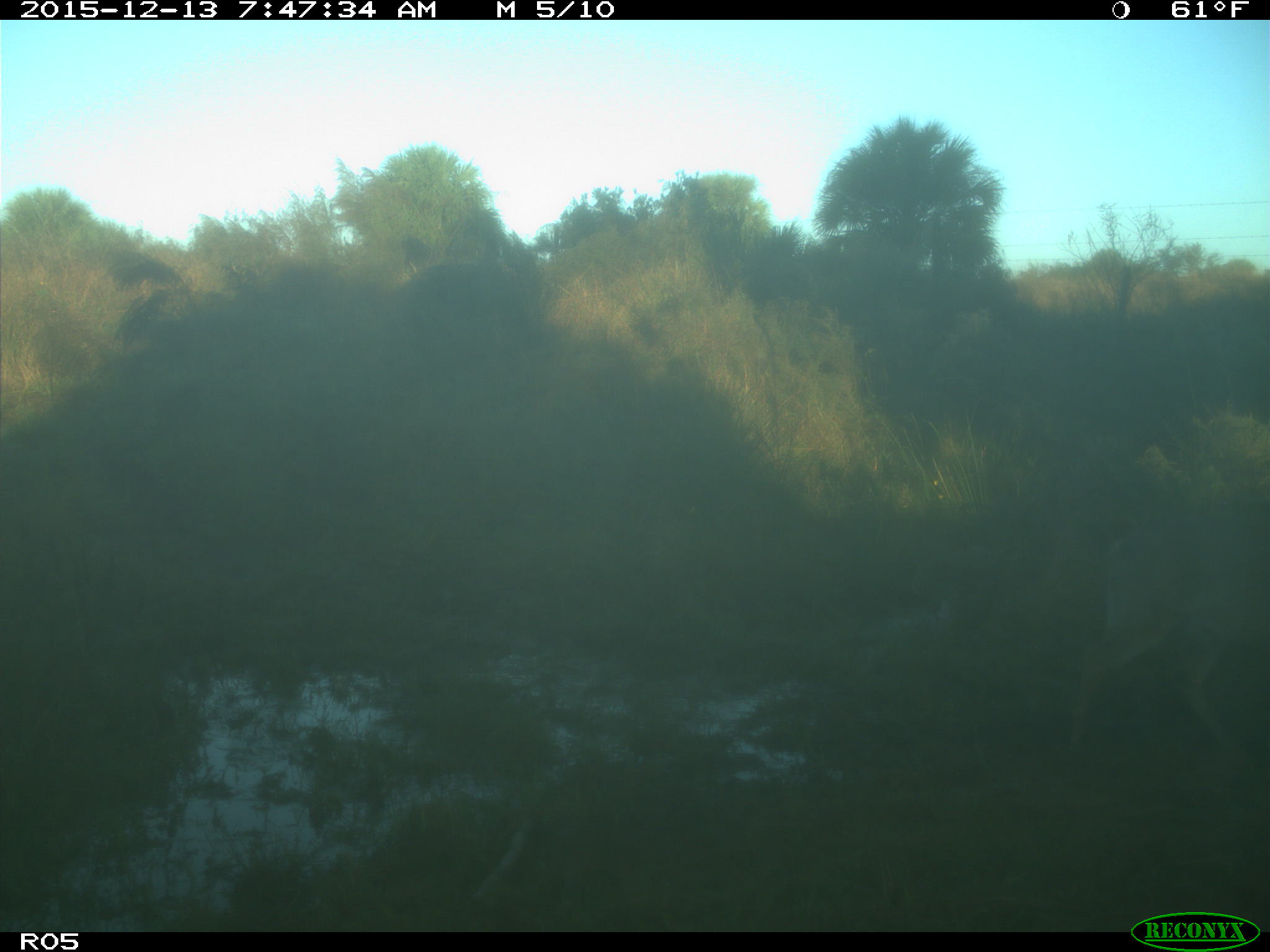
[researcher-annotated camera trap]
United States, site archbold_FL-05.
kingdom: Animalia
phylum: Chordata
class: Mammalia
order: Artiodactyla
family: Cervidae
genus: Odocoileus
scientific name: Odocoileus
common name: deer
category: unidentified deer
Unidentified deer (deer) (Odocoileus).